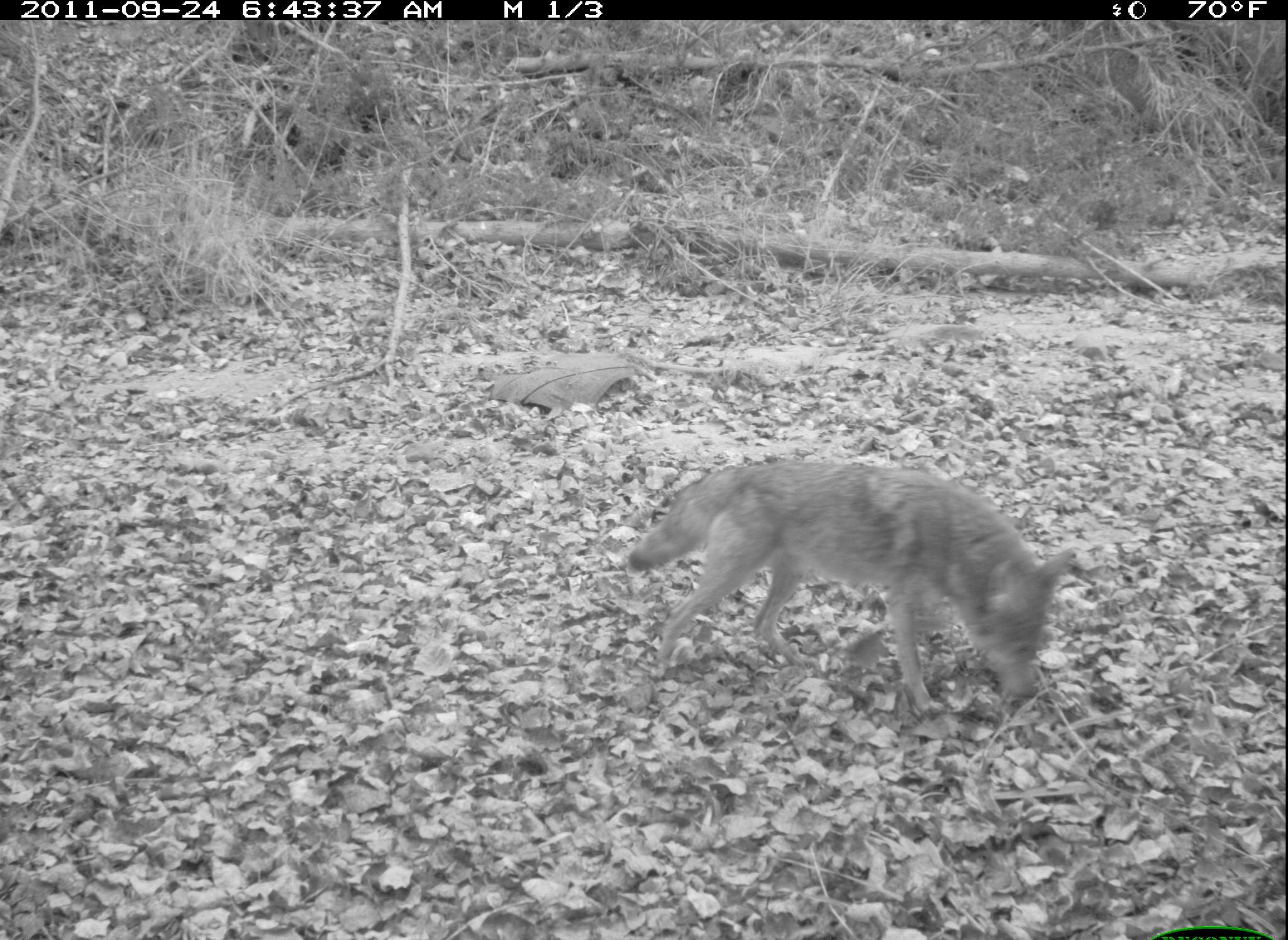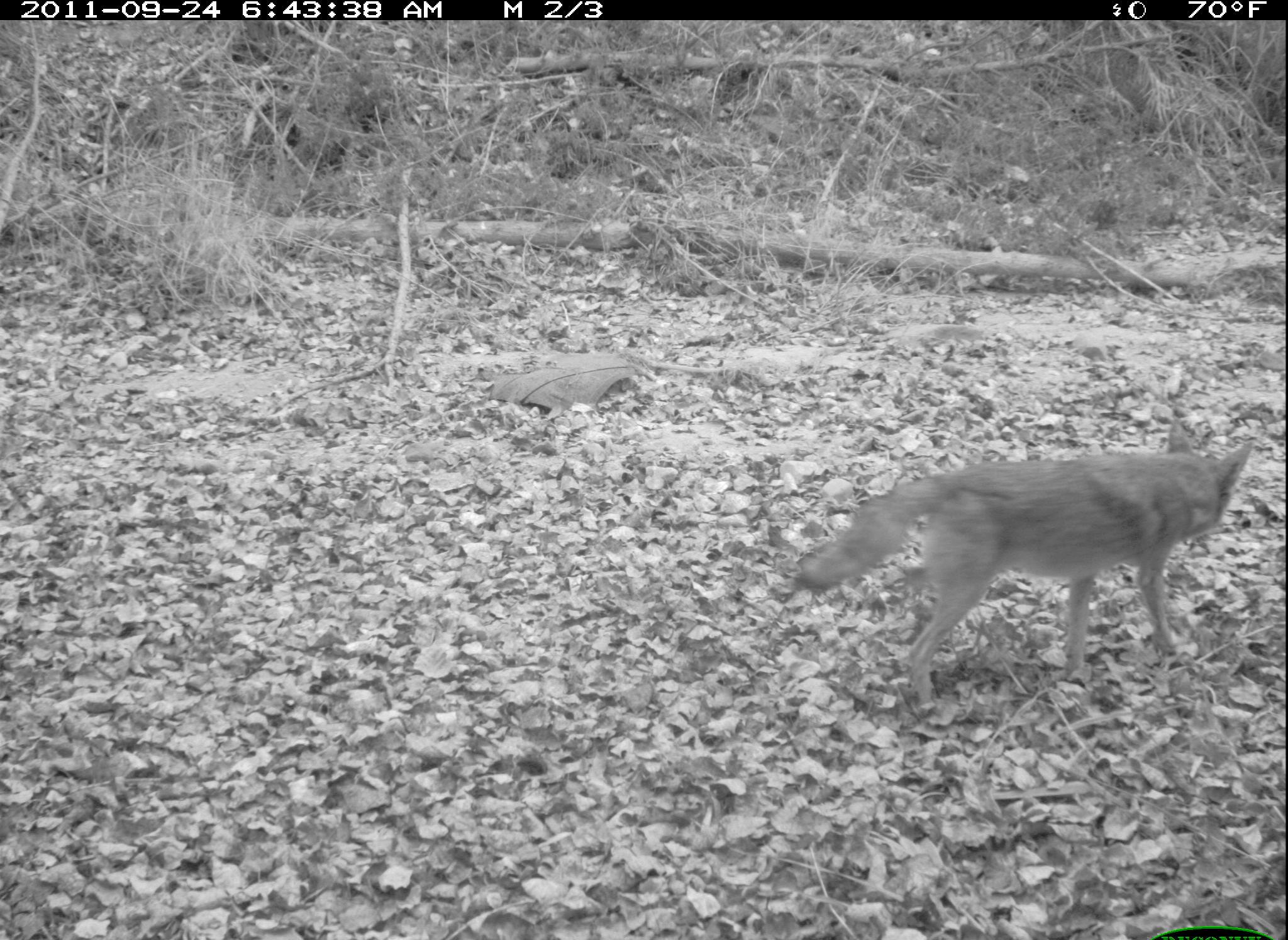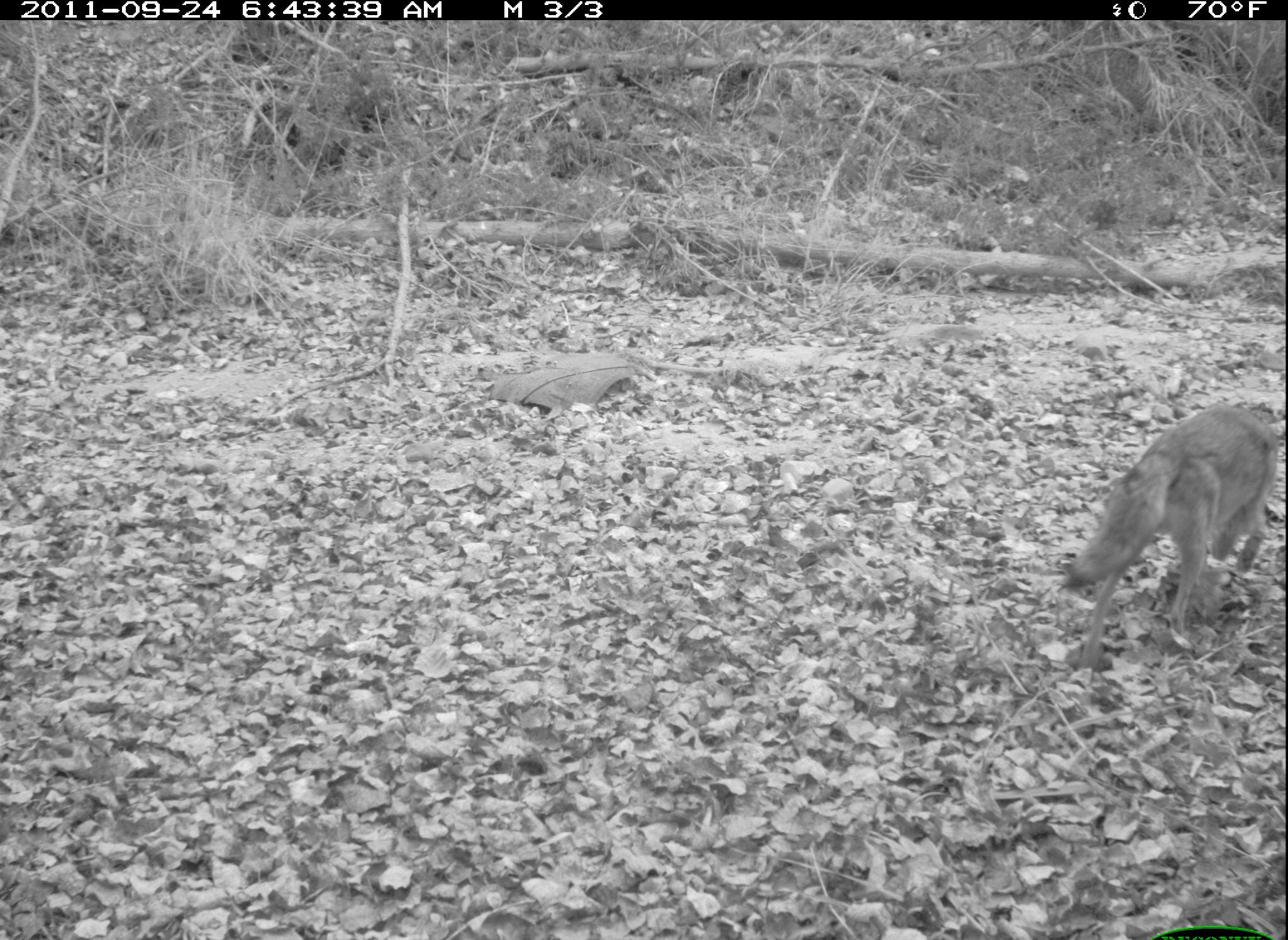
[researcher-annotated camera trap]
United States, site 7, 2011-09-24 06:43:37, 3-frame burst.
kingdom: Animalia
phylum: Chordata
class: Mammalia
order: Carnivora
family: Canidae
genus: Canis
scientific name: Canis latrans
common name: coyote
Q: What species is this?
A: Coyote (Canis latrans).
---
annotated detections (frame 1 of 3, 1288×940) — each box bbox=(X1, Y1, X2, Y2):
coyote: bbox=(626, 438, 1090, 730)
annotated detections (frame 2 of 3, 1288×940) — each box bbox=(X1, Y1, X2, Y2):
coyote: bbox=(791, 417, 1261, 714)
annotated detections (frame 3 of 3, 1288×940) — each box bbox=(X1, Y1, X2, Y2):
coyote: bbox=(1056, 380, 1285, 697)